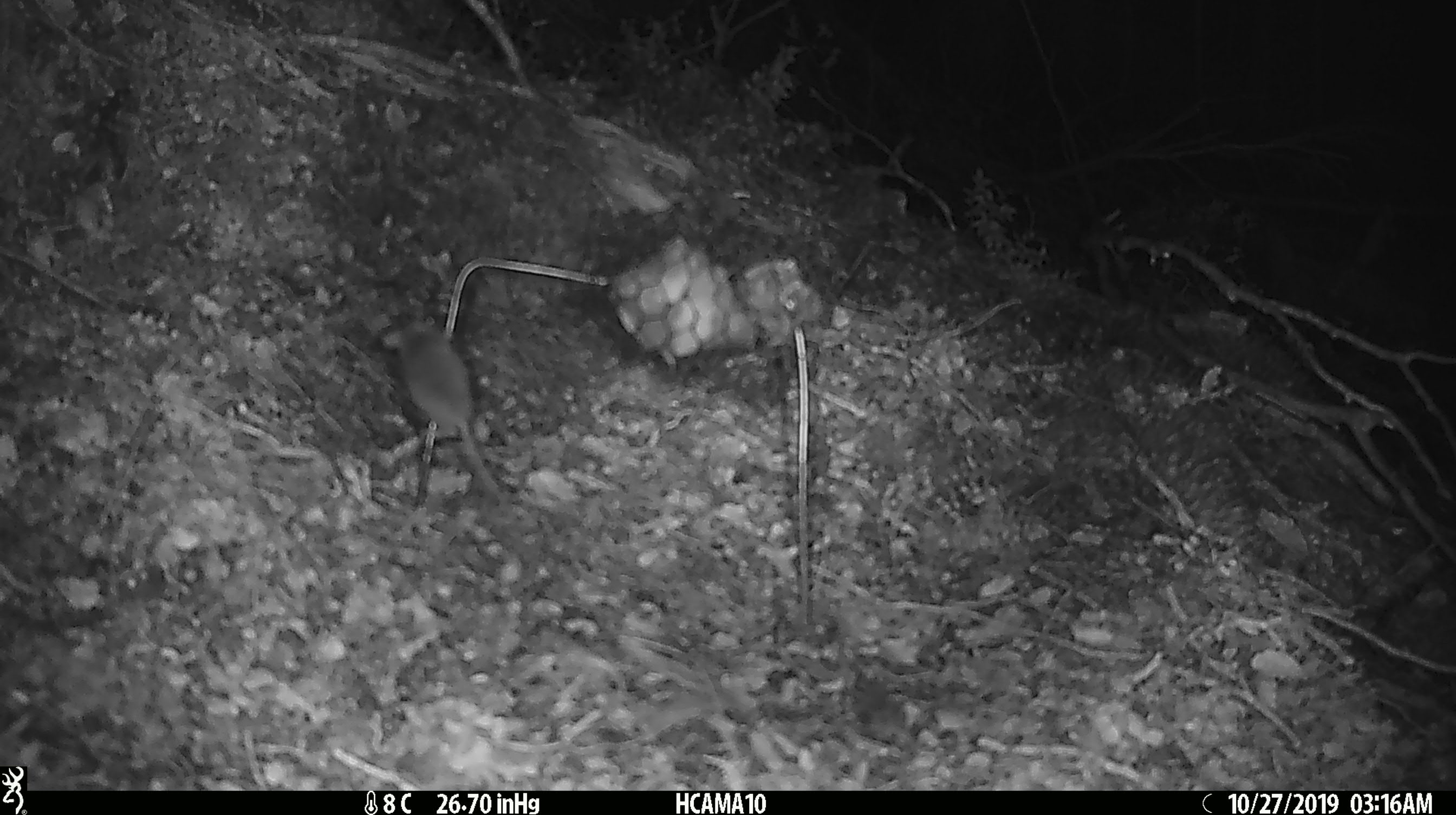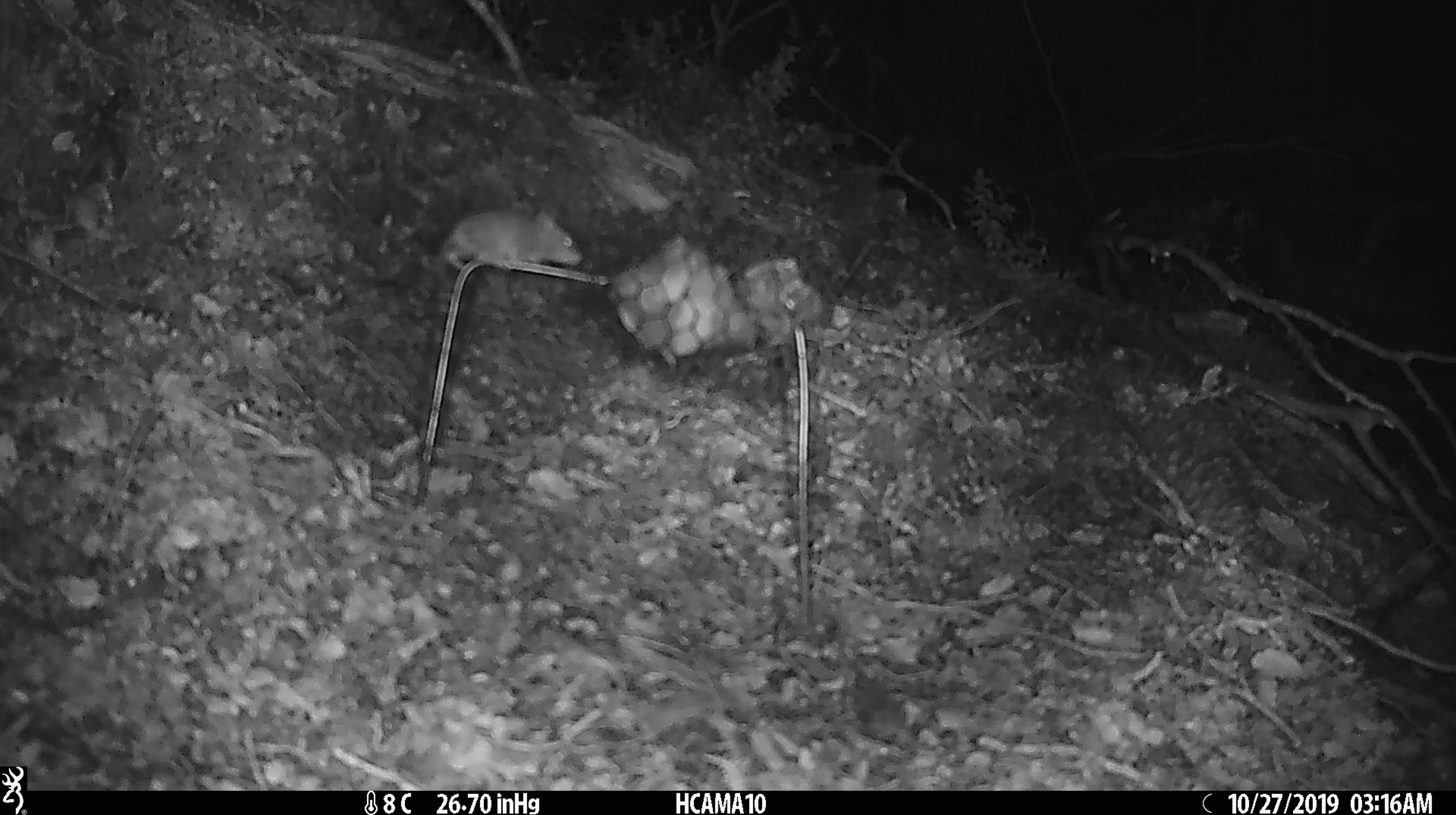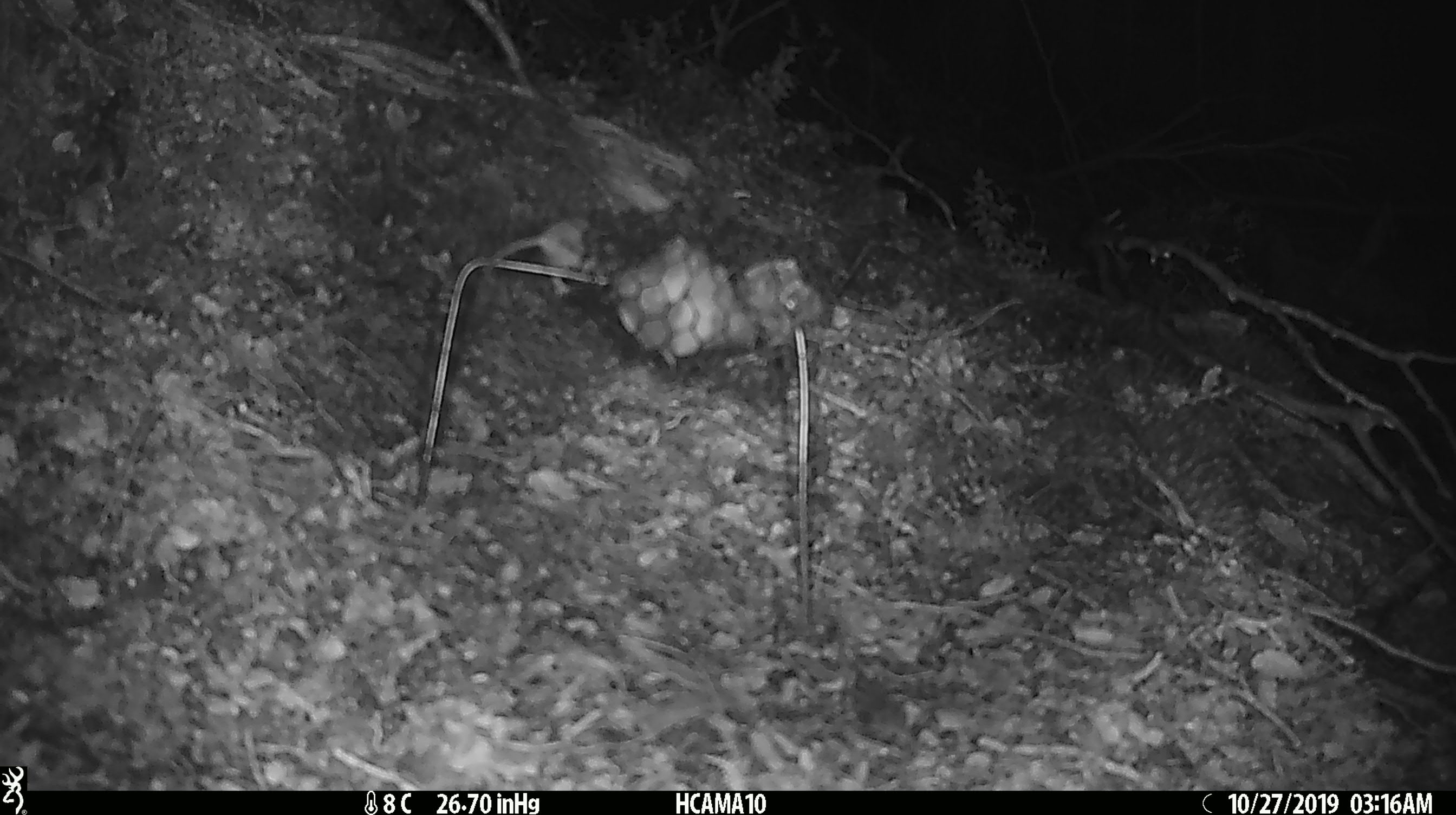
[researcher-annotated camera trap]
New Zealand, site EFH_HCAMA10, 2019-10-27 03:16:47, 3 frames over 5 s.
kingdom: Animalia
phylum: Chordata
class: Mammalia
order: Rodentia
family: Muridae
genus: Mus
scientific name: Mus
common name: mouse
Mouse (Mus).